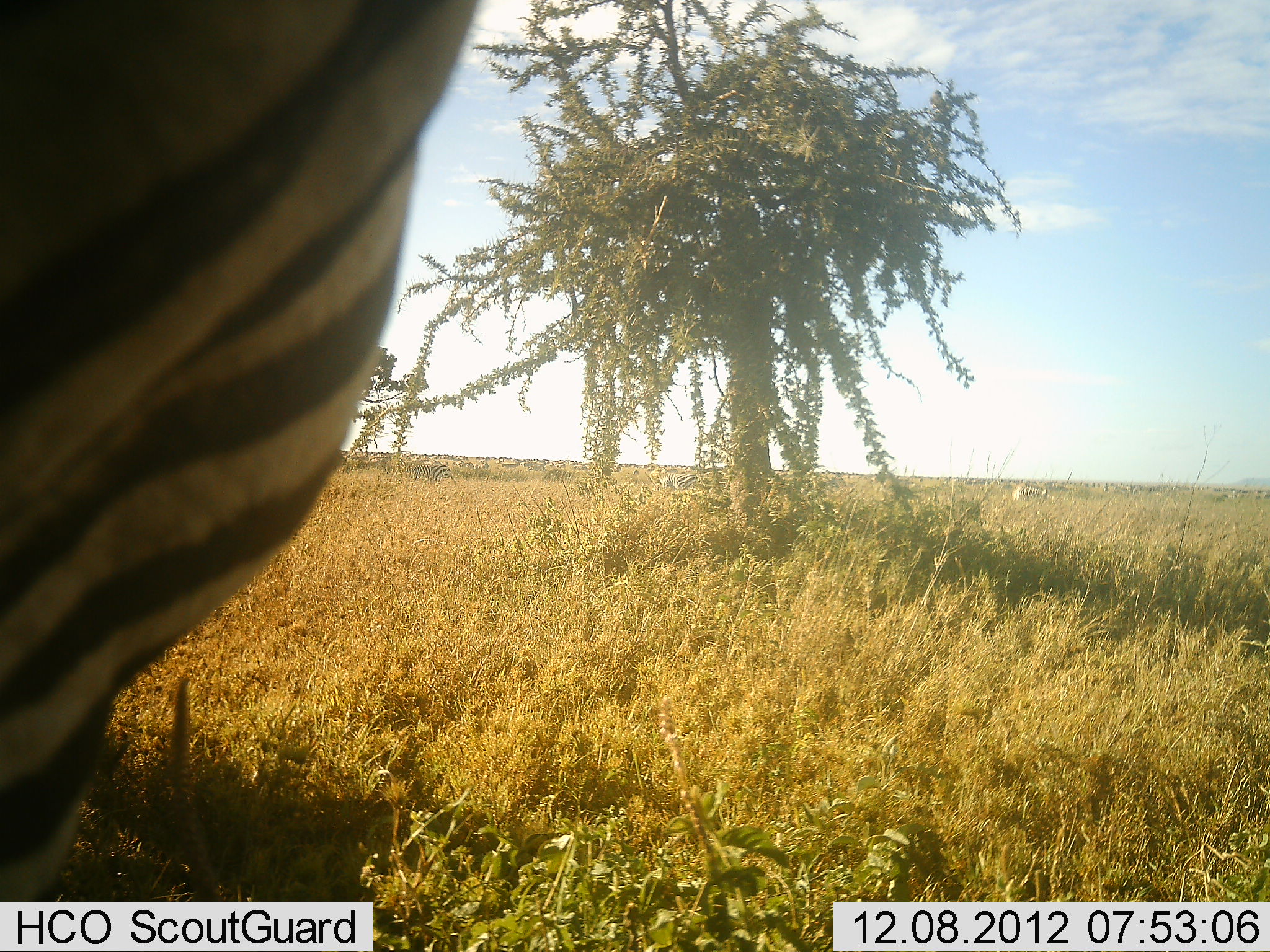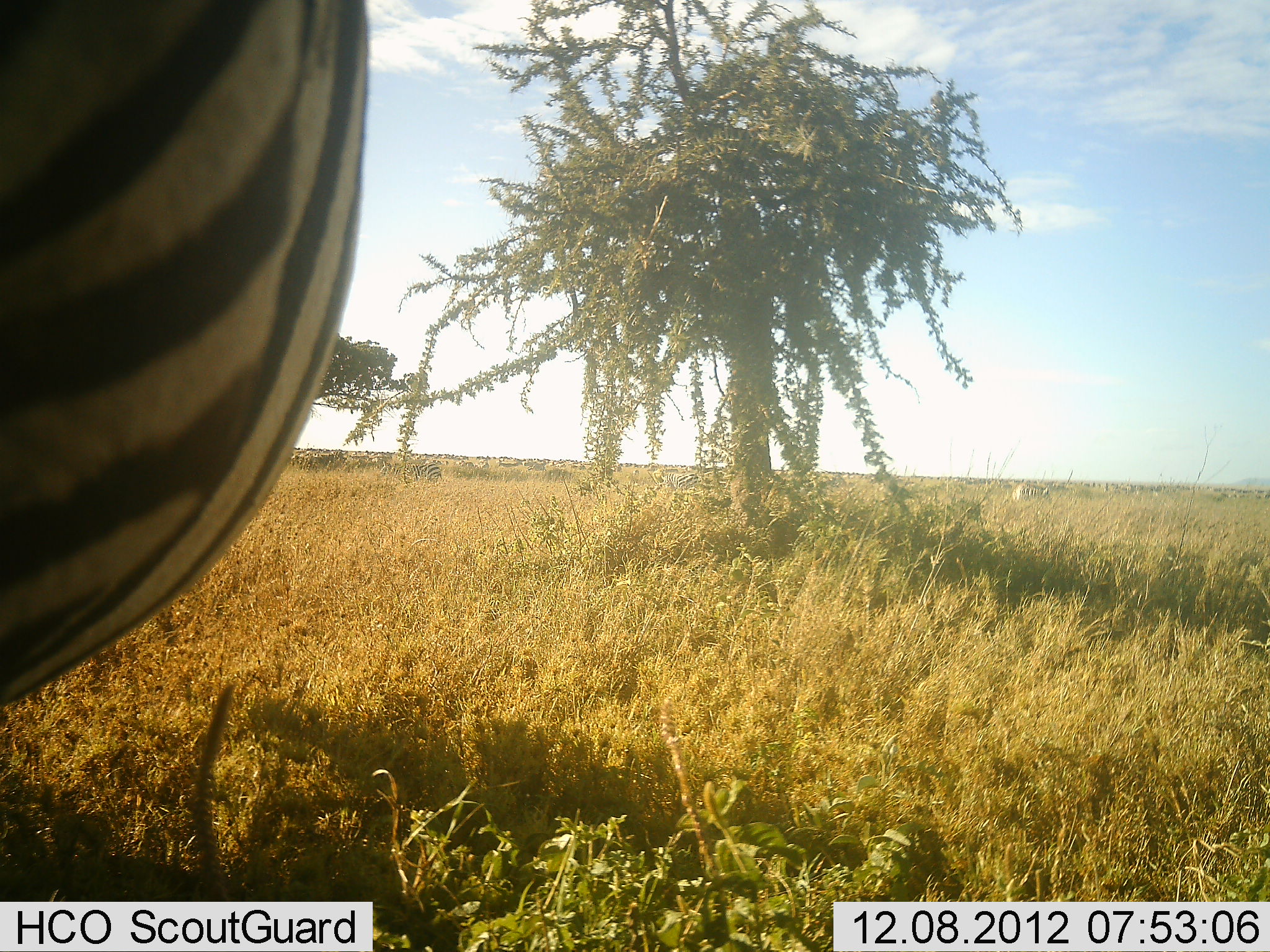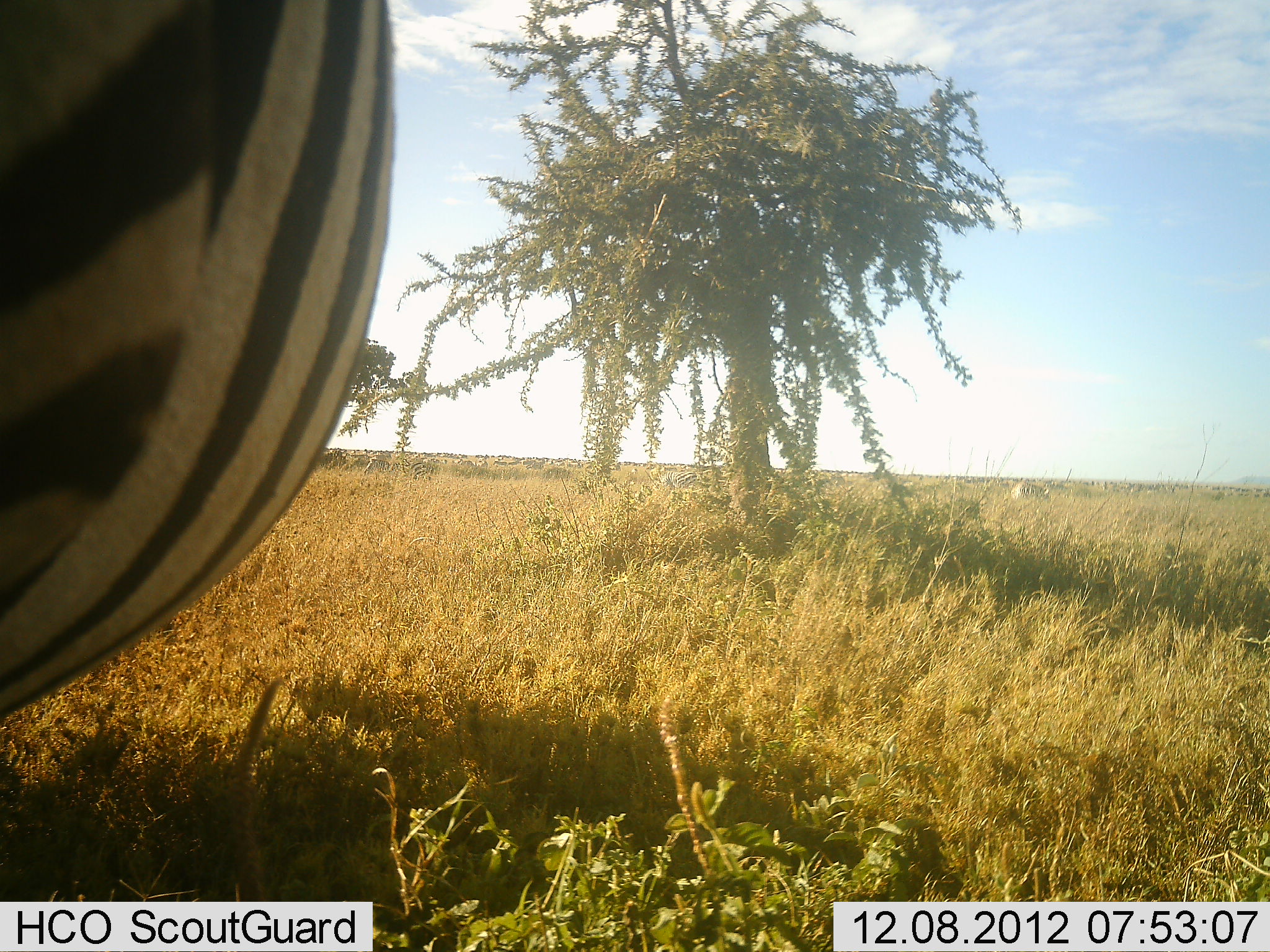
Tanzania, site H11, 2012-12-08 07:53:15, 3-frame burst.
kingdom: Animalia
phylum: Chordata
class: Mammalia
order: Perissodactyla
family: Equidae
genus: Equus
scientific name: Equus quagga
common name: plains zebra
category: zebra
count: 1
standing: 90%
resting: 0%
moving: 10%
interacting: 0%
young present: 0%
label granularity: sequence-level